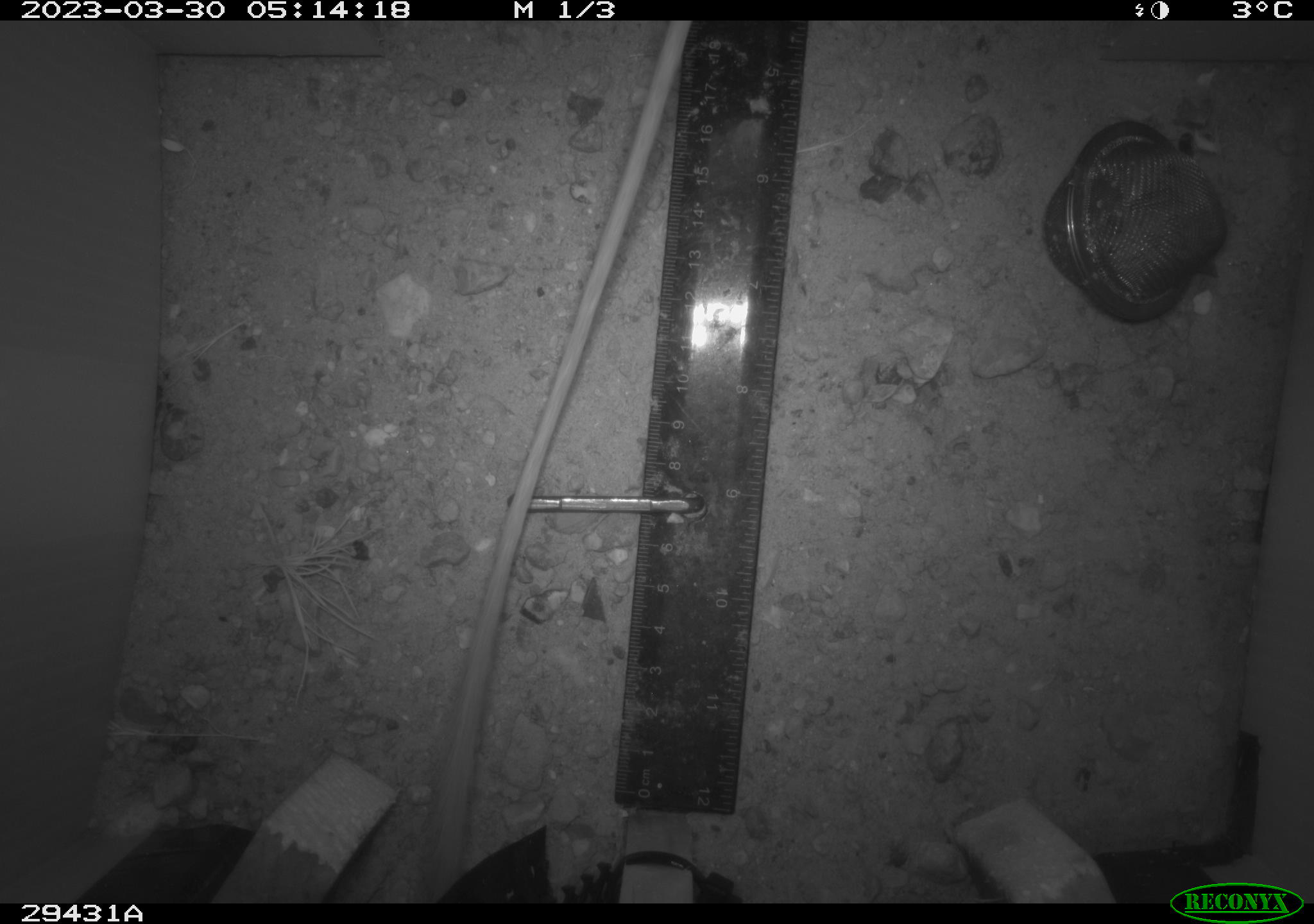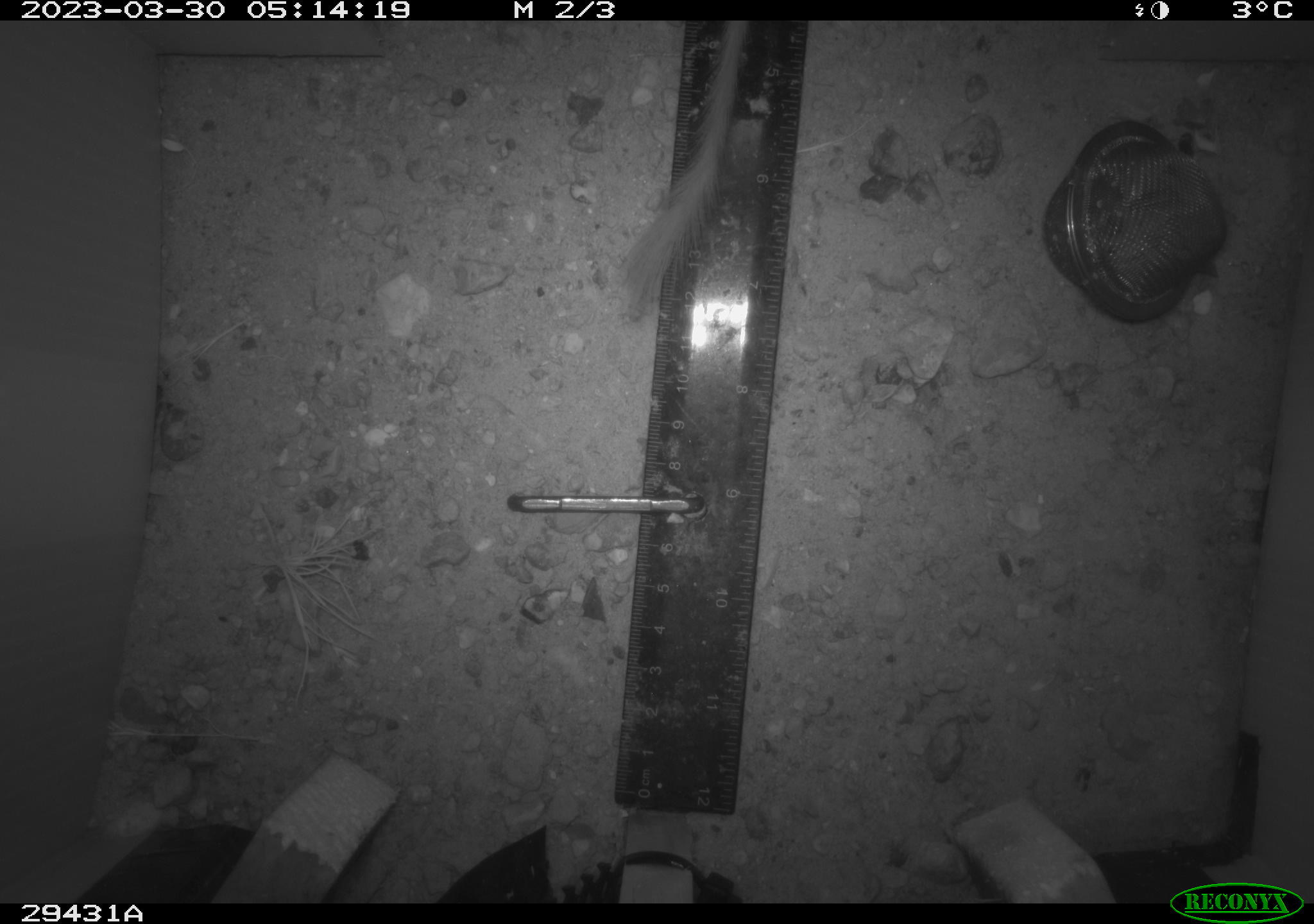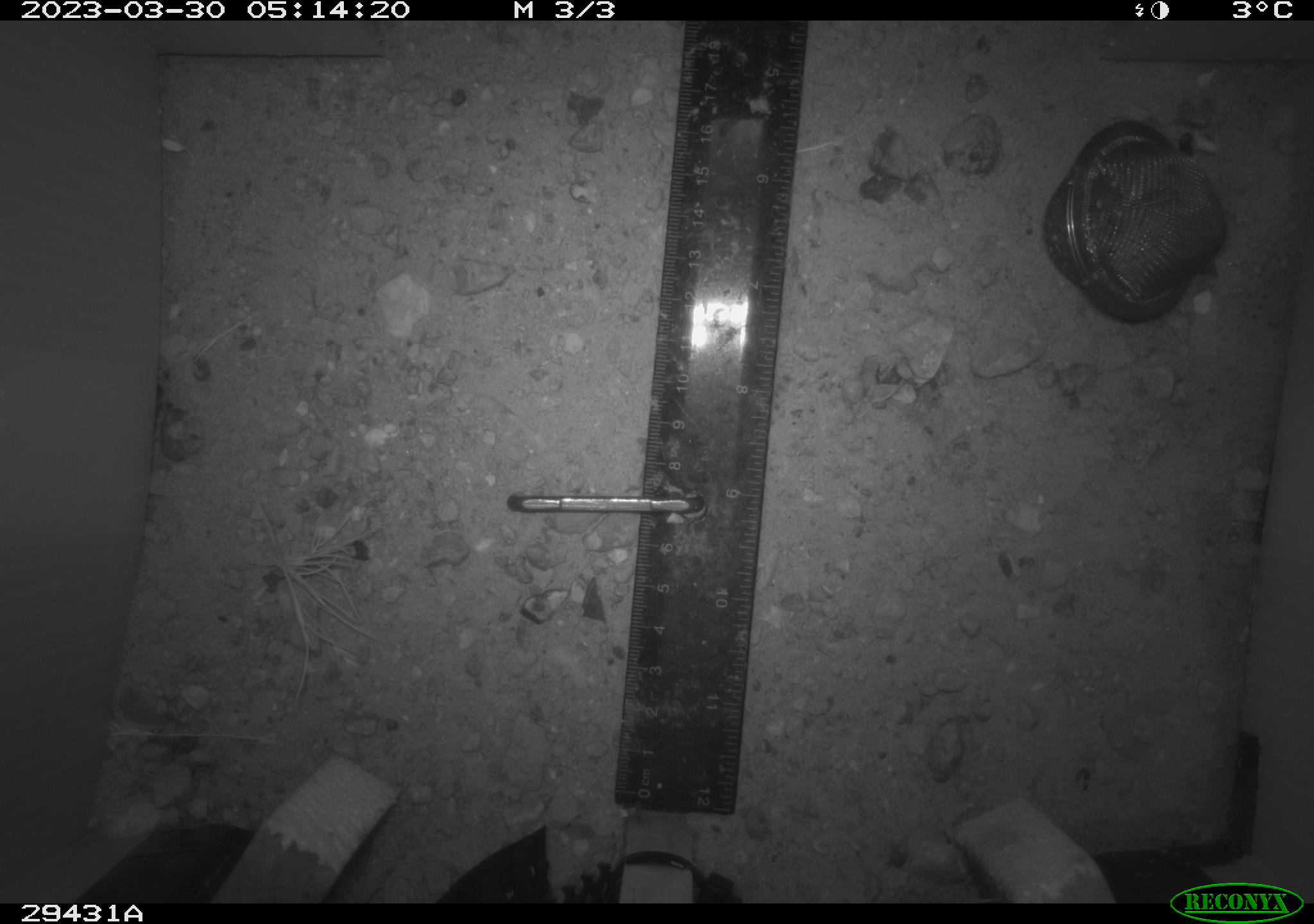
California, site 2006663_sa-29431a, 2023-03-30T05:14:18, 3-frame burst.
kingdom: Animalia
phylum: Chordata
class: Mammalia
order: Rodentia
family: Heteromyidae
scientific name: Heteromyidae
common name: kangaroo rats and pocket mice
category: heteromyidae family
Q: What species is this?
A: Heteromyidae family (kangaroo rats and pocket mice) (Heteromyidae).